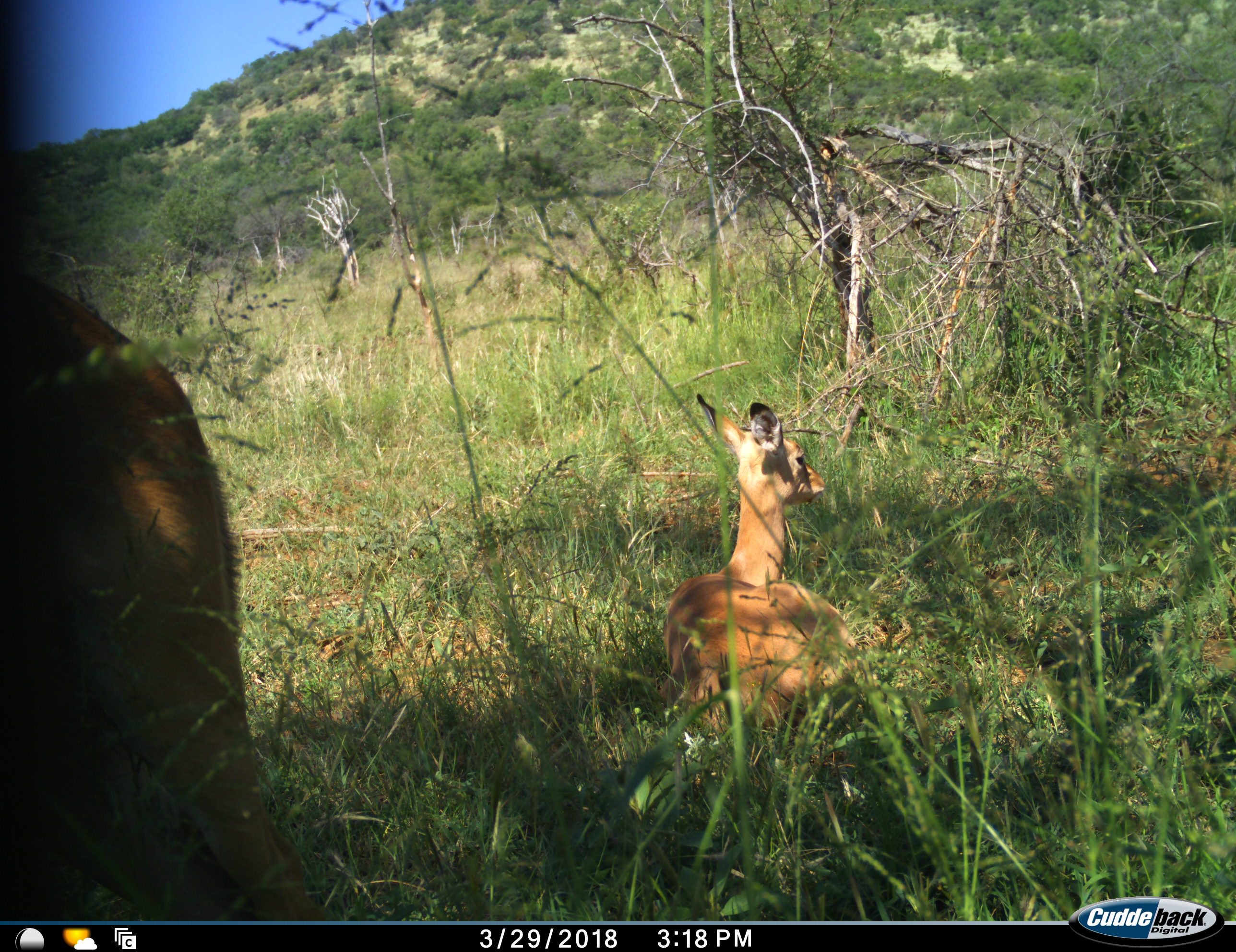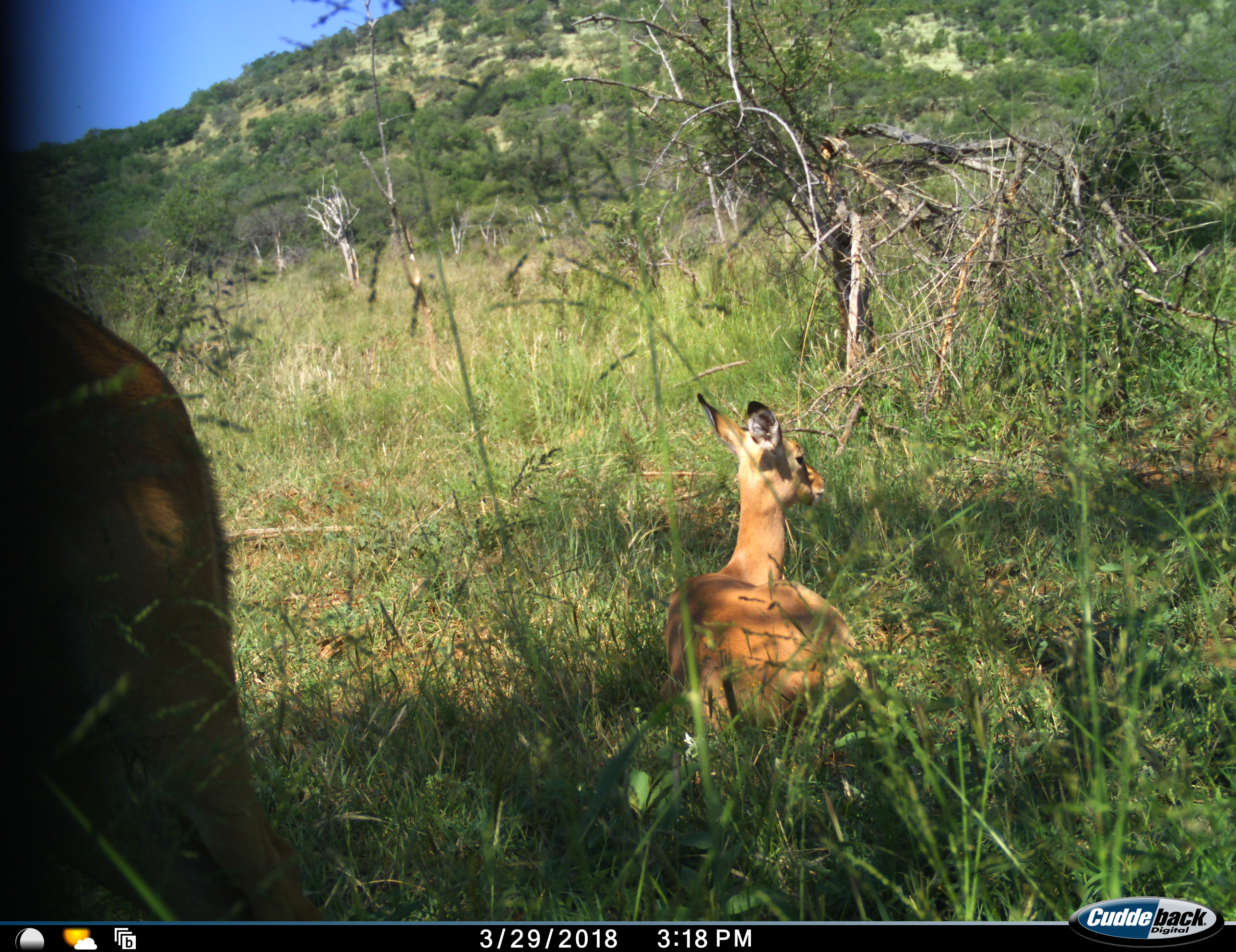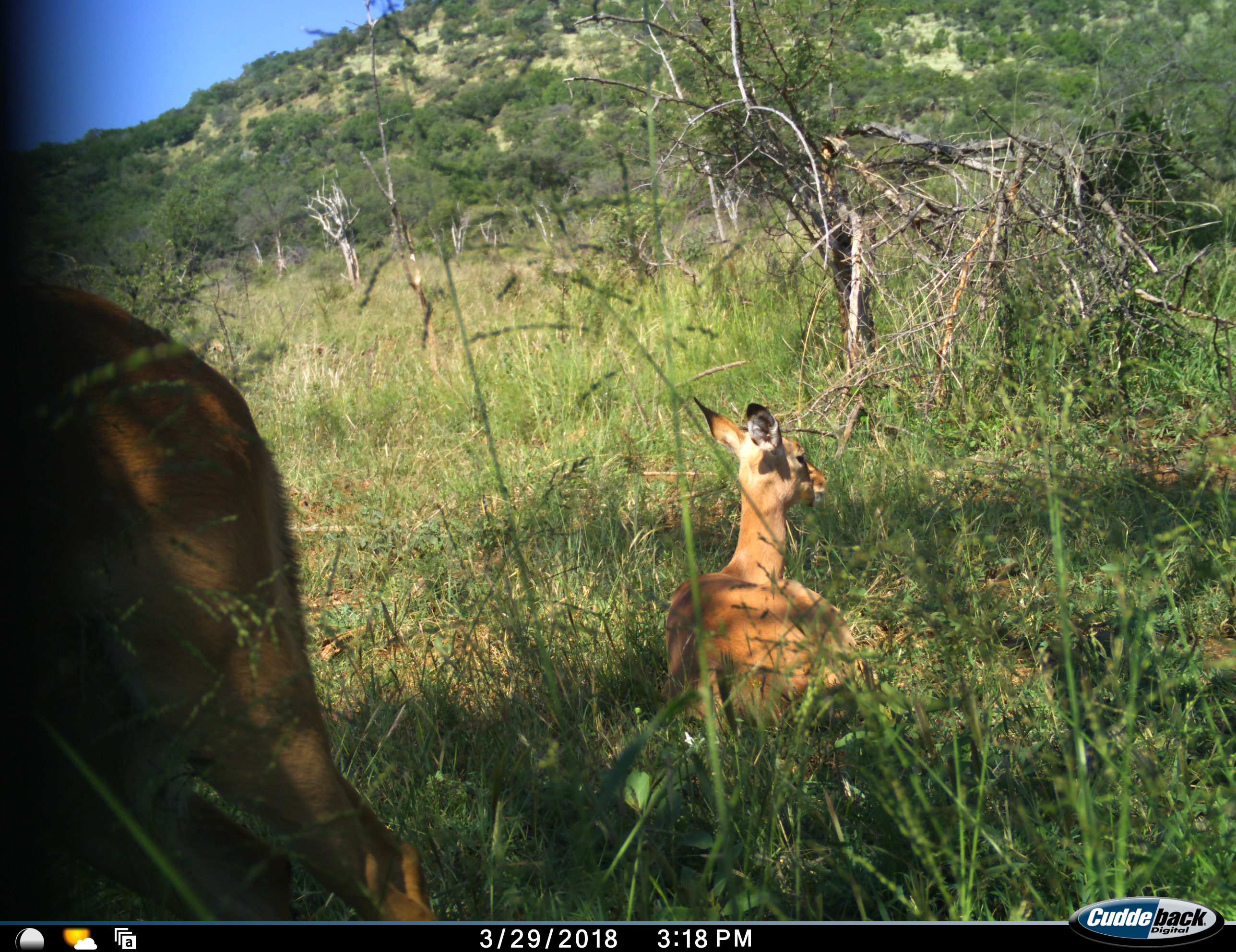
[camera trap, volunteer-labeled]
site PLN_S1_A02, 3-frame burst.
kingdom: Animalia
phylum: Chordata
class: Mammalia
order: Artiodactyla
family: Bovidae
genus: Aepyceros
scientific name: Aepyceros melampus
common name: impala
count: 2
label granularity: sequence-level